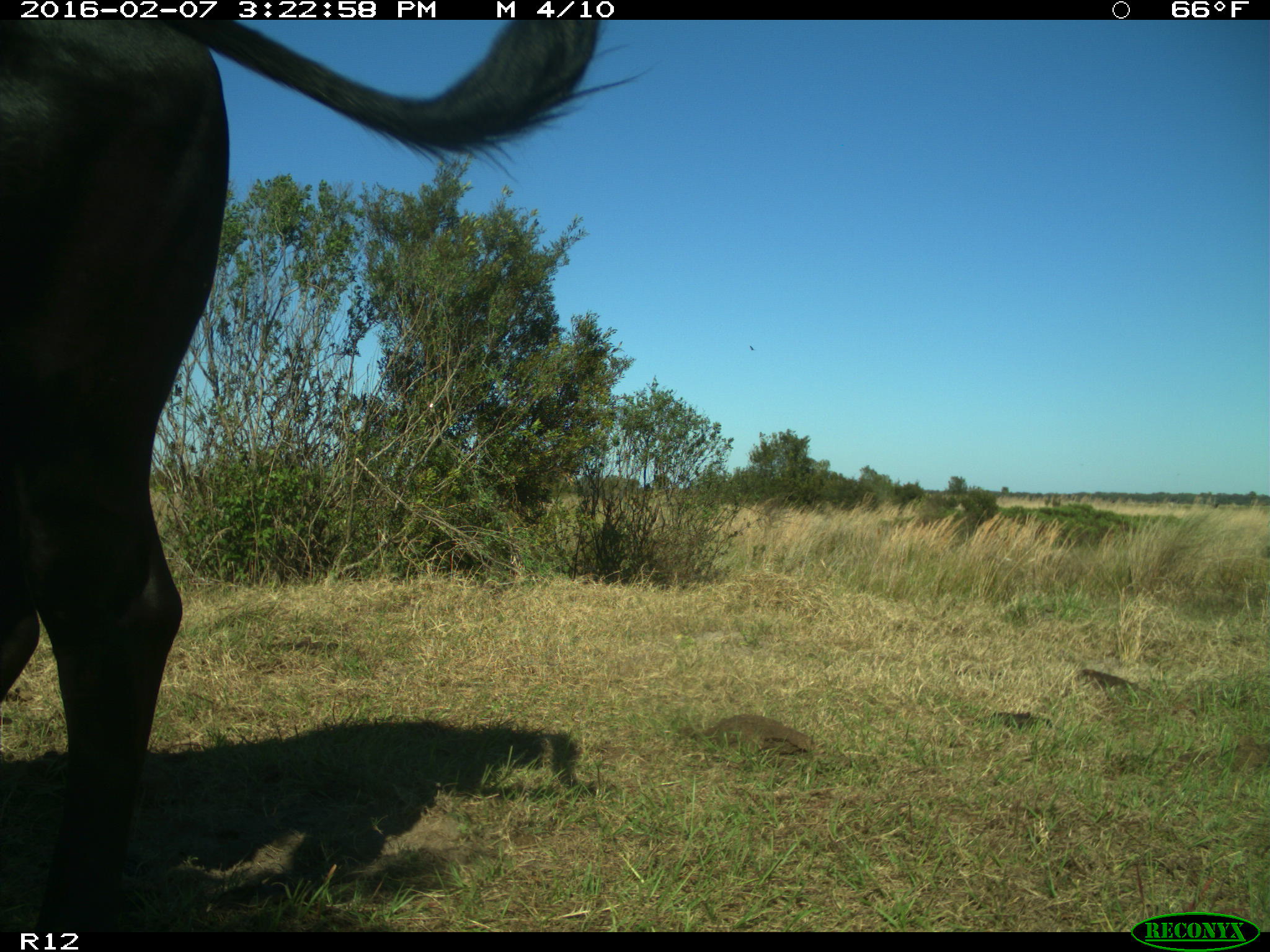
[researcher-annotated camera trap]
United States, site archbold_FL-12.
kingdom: Animalia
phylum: Chordata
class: Mammalia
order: Artiodactyla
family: Bovidae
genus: Bos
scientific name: Bos taurus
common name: domestic cow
Bos taurus (domestic cow).